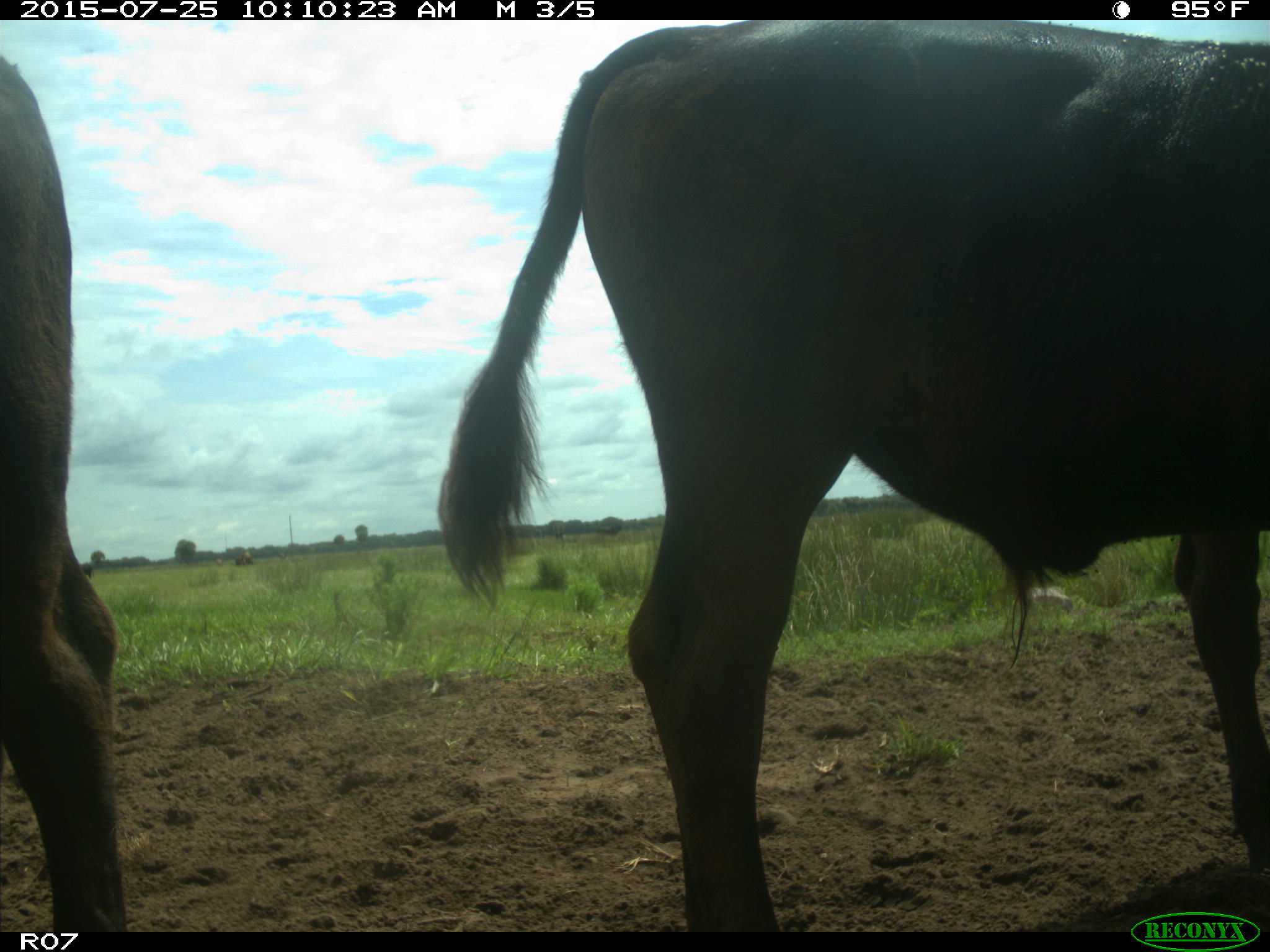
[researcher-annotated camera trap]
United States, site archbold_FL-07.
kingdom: Animalia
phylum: Chordata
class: Mammalia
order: Artiodactyla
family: Bovidae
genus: Bos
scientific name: Bos taurus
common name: domestic cow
Bos taurus (domestic cow).